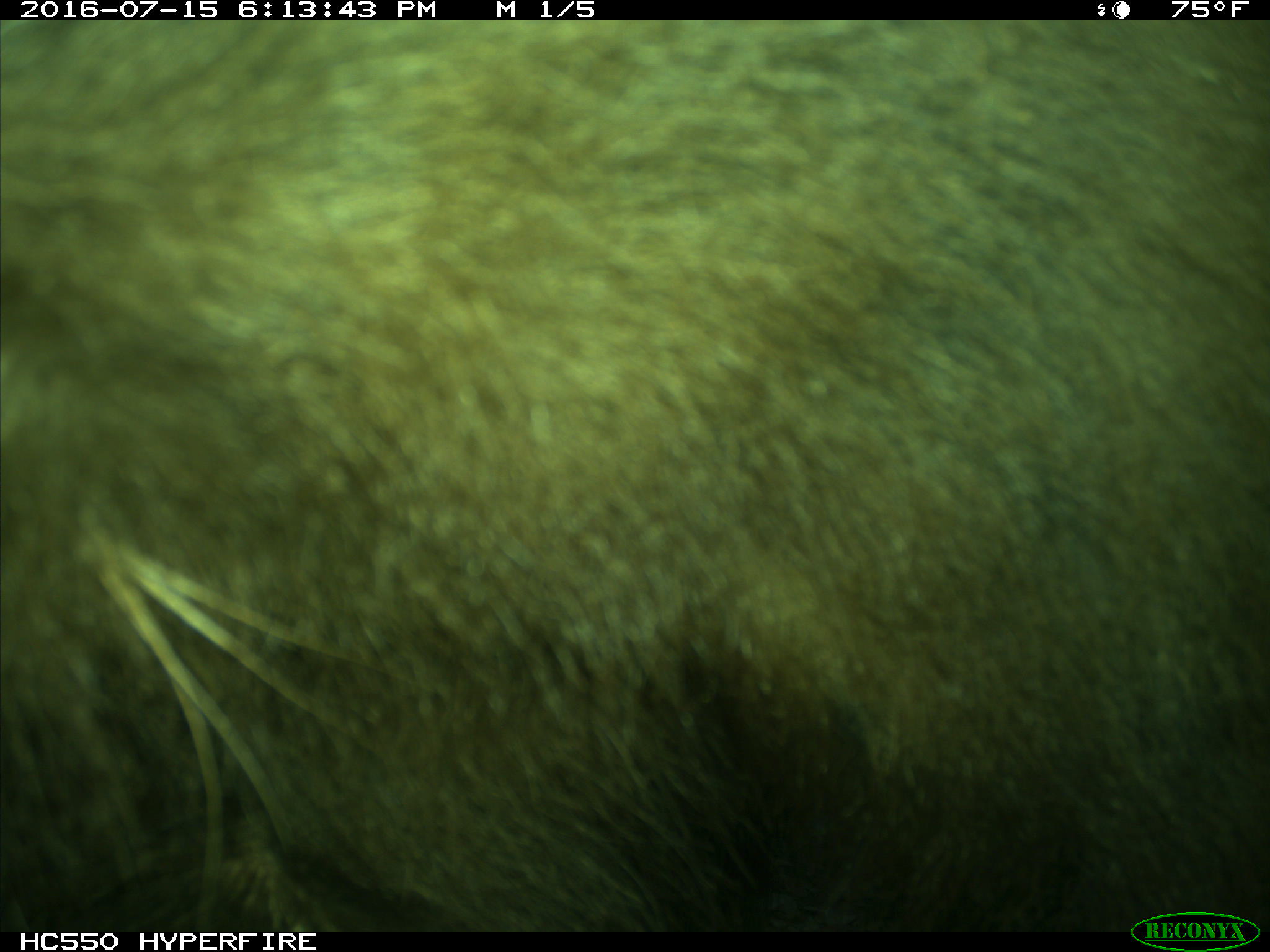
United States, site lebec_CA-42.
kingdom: Animalia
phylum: Chordata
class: Mammalia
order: Carnivora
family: Ursidae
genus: Ursus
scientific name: Ursus americanus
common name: american black bear